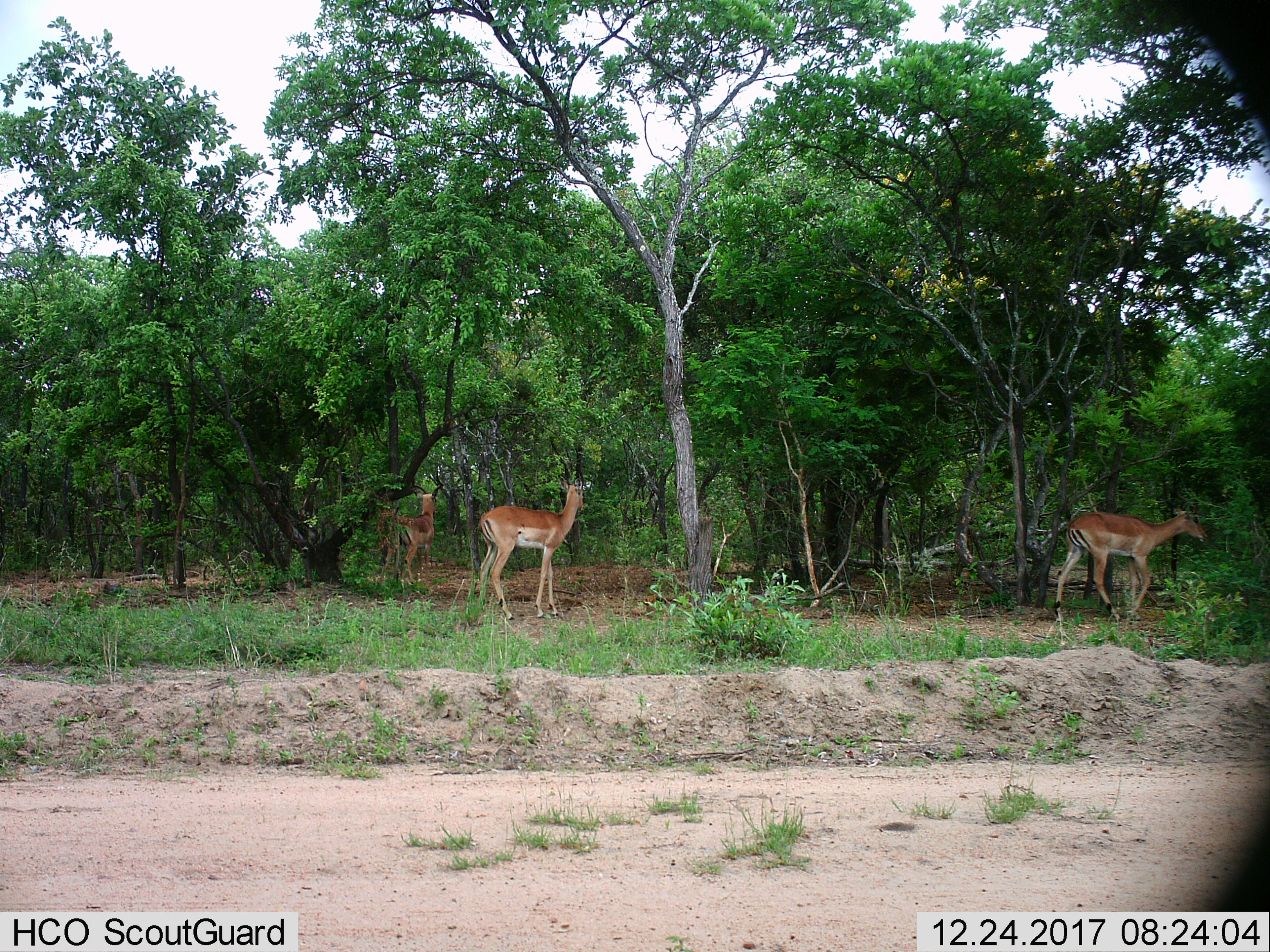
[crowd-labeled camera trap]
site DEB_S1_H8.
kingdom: Animalia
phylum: Chordata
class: Mammalia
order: Artiodactyla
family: Bovidae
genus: Aepyceros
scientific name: Aepyceros melampus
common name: impala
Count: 3.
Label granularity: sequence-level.